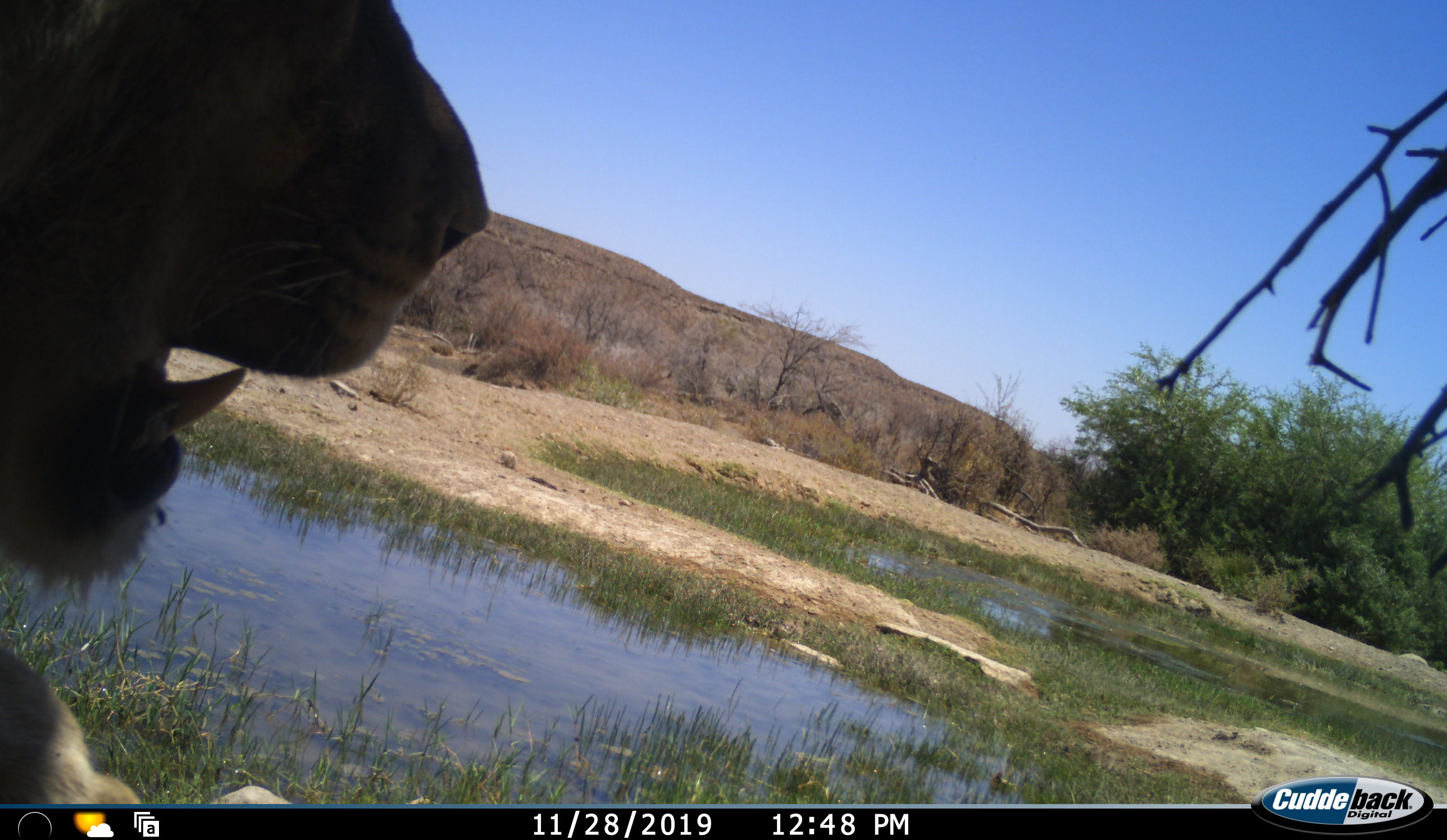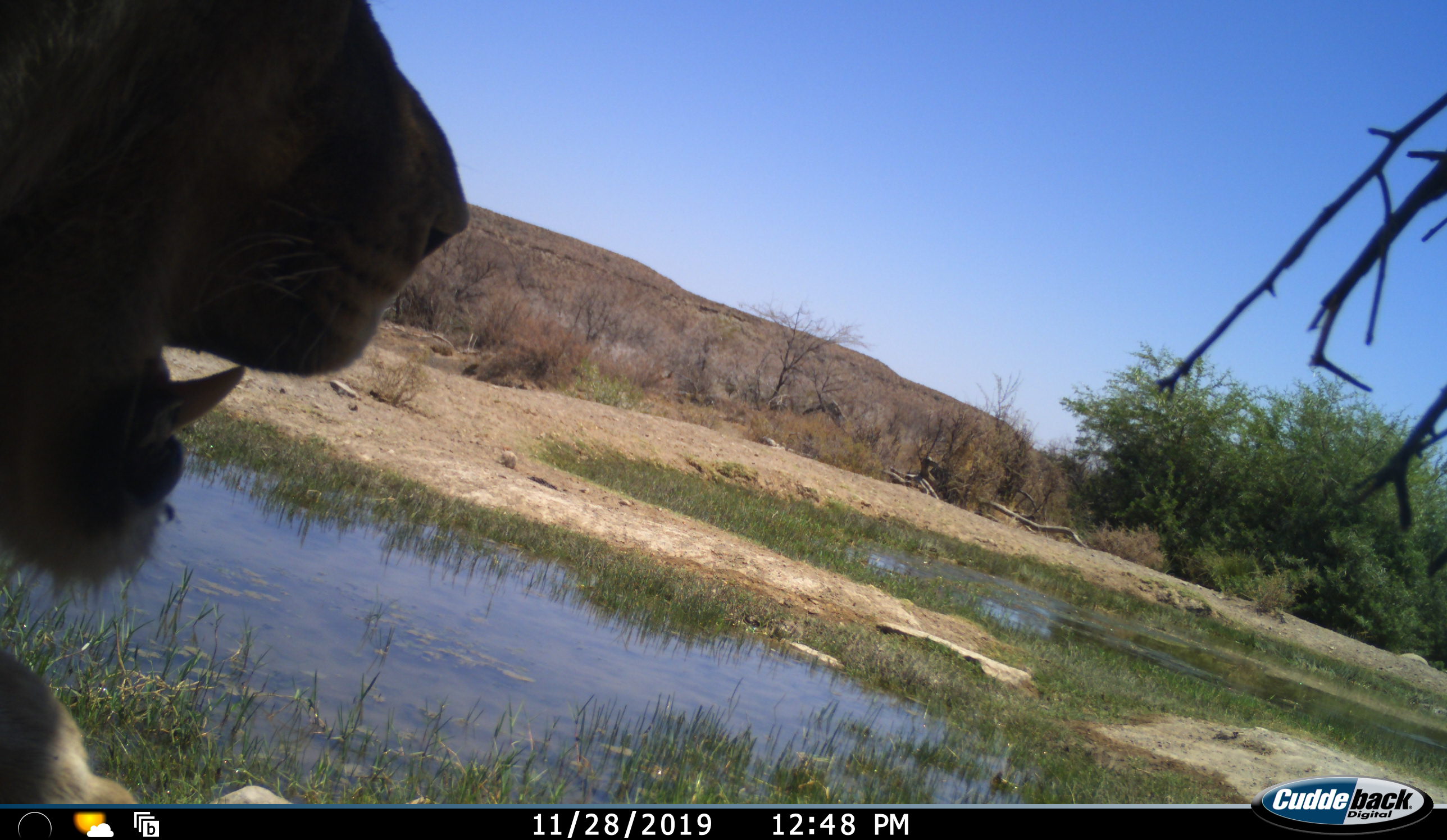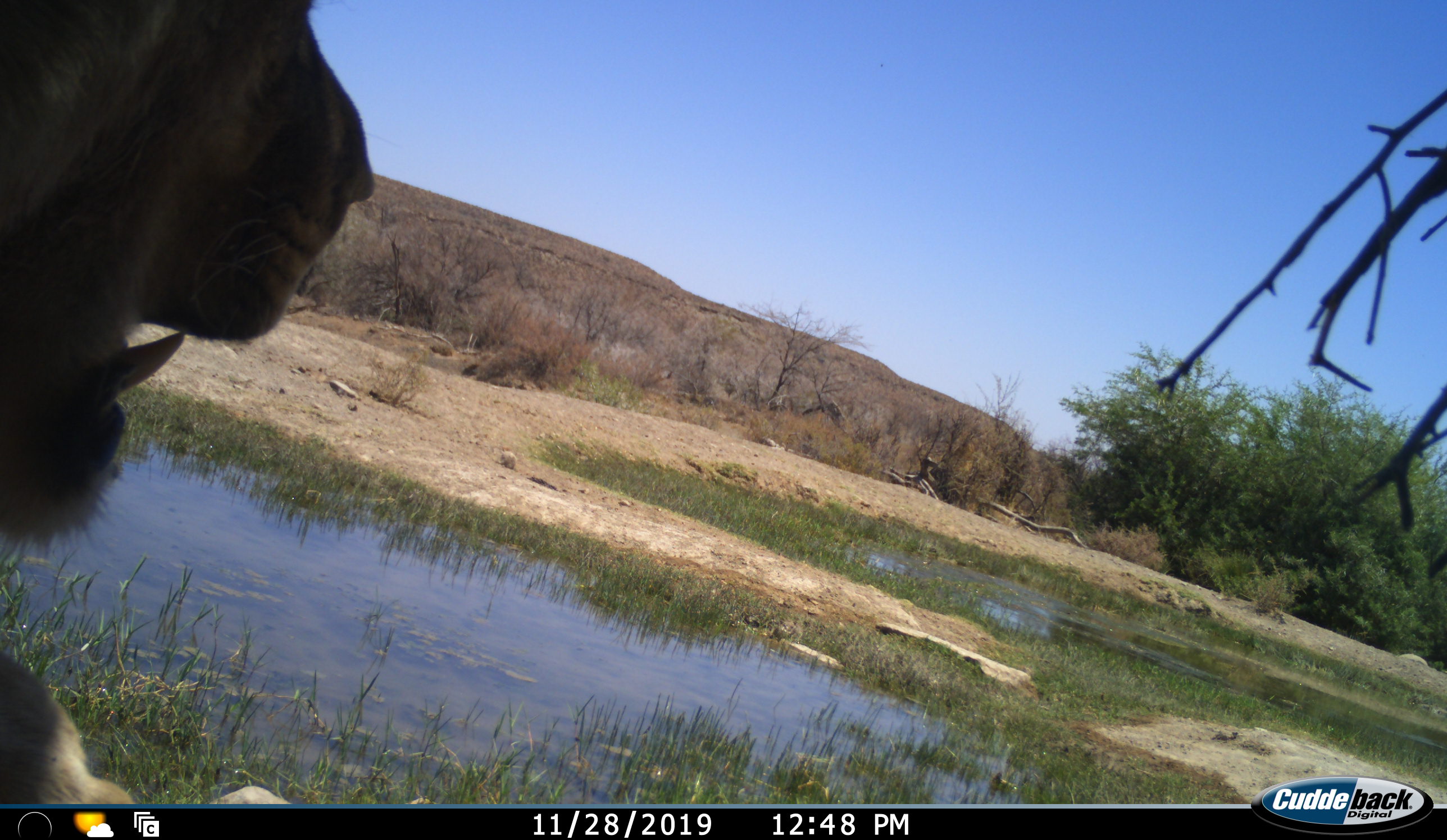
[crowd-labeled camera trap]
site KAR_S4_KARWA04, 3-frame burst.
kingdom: Animalia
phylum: Chordata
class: Mammalia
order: Carnivora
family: Felidae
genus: Panthera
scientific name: Panthera leo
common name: lion male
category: lionmale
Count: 1.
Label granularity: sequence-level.